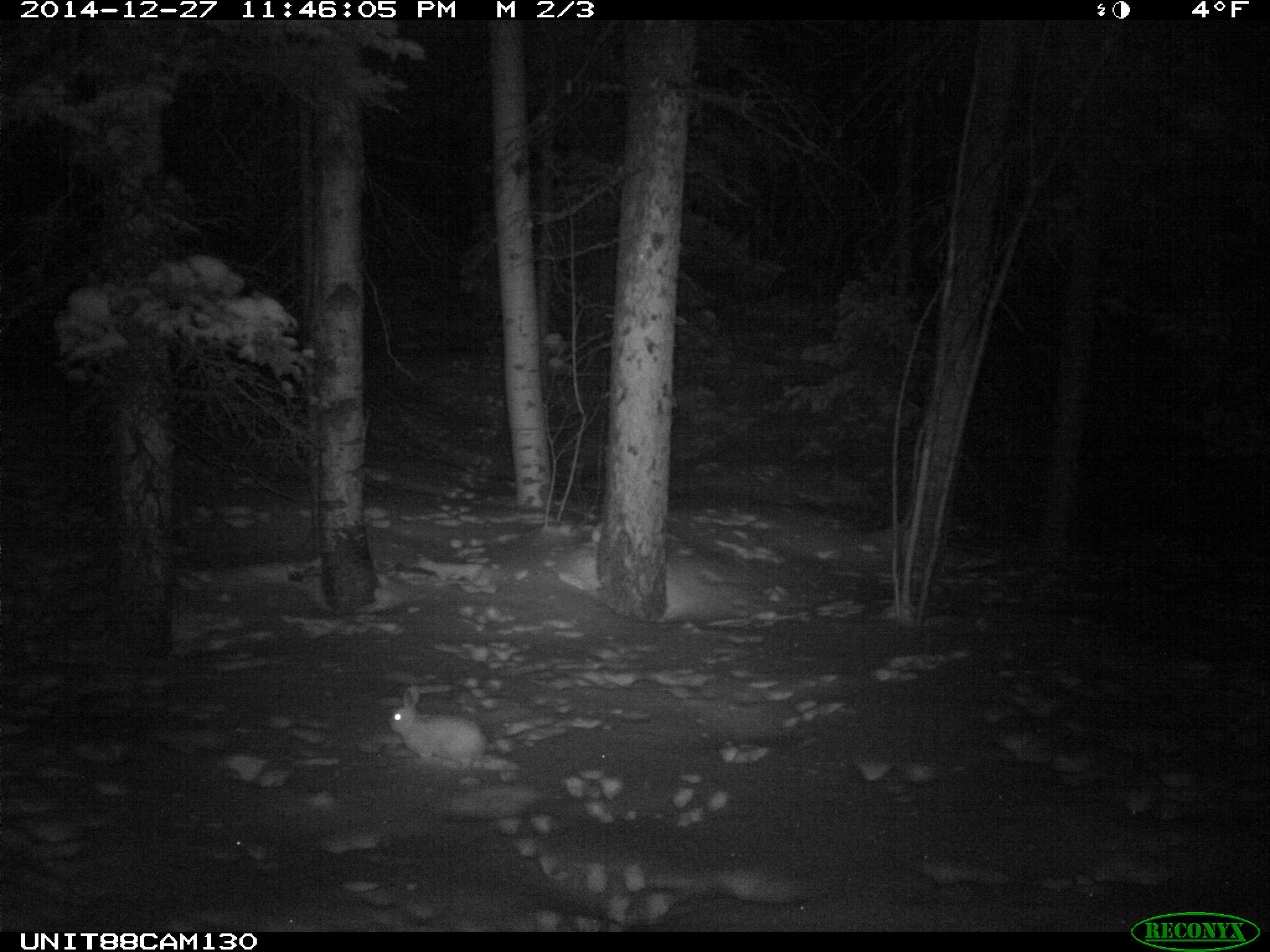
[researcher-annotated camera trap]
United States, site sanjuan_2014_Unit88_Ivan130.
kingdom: Animalia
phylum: Chordata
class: Mammalia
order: Lagomorpha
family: Leporidae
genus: Lepus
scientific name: Lepus americanus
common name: snowshoe hare